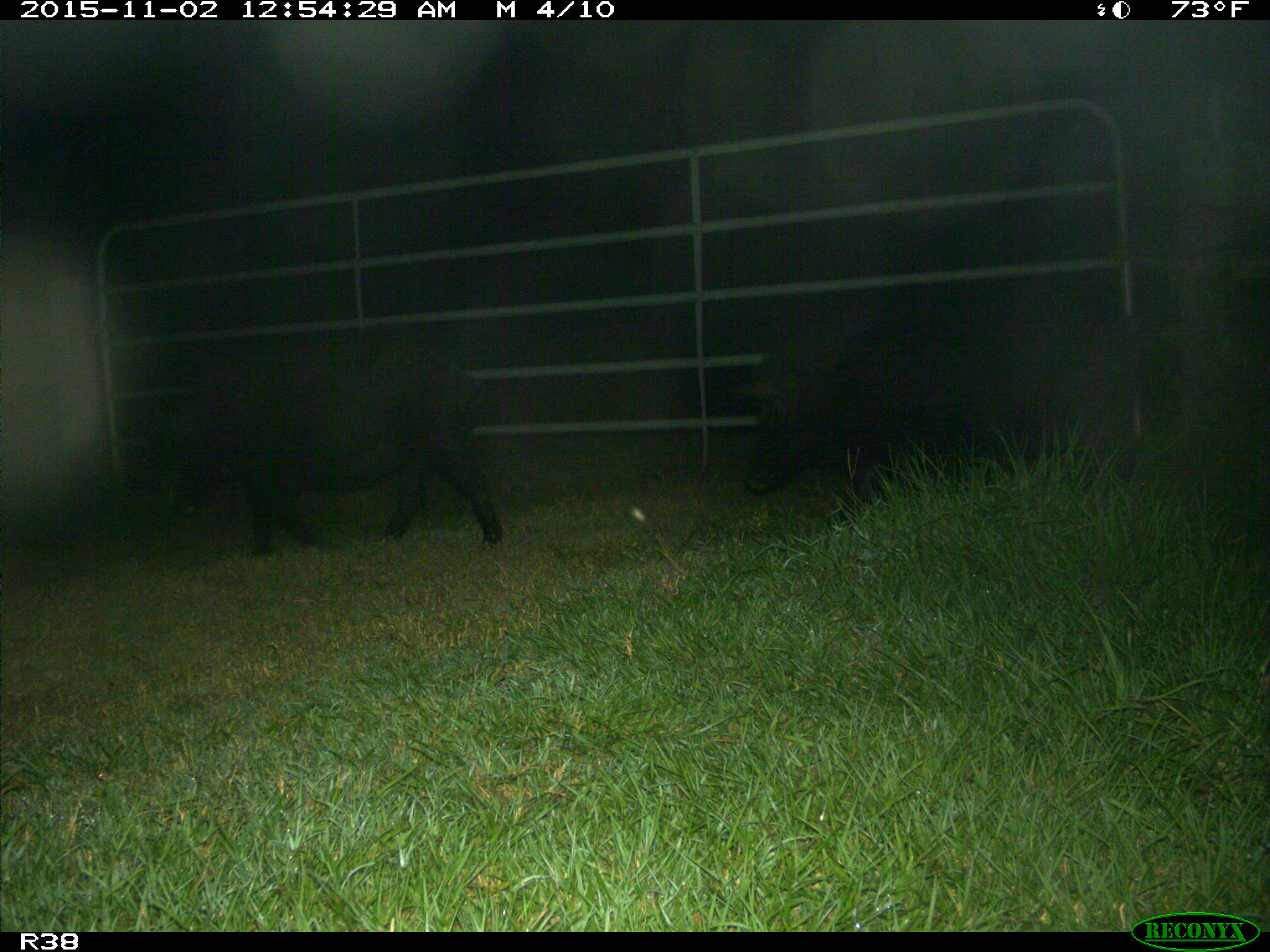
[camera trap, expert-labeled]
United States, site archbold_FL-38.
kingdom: Animalia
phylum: Chordata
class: Mammalia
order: Artiodactyla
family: Suidae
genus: Sus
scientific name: Sus scrofa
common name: wild boar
Sus scrofa (wild boar).